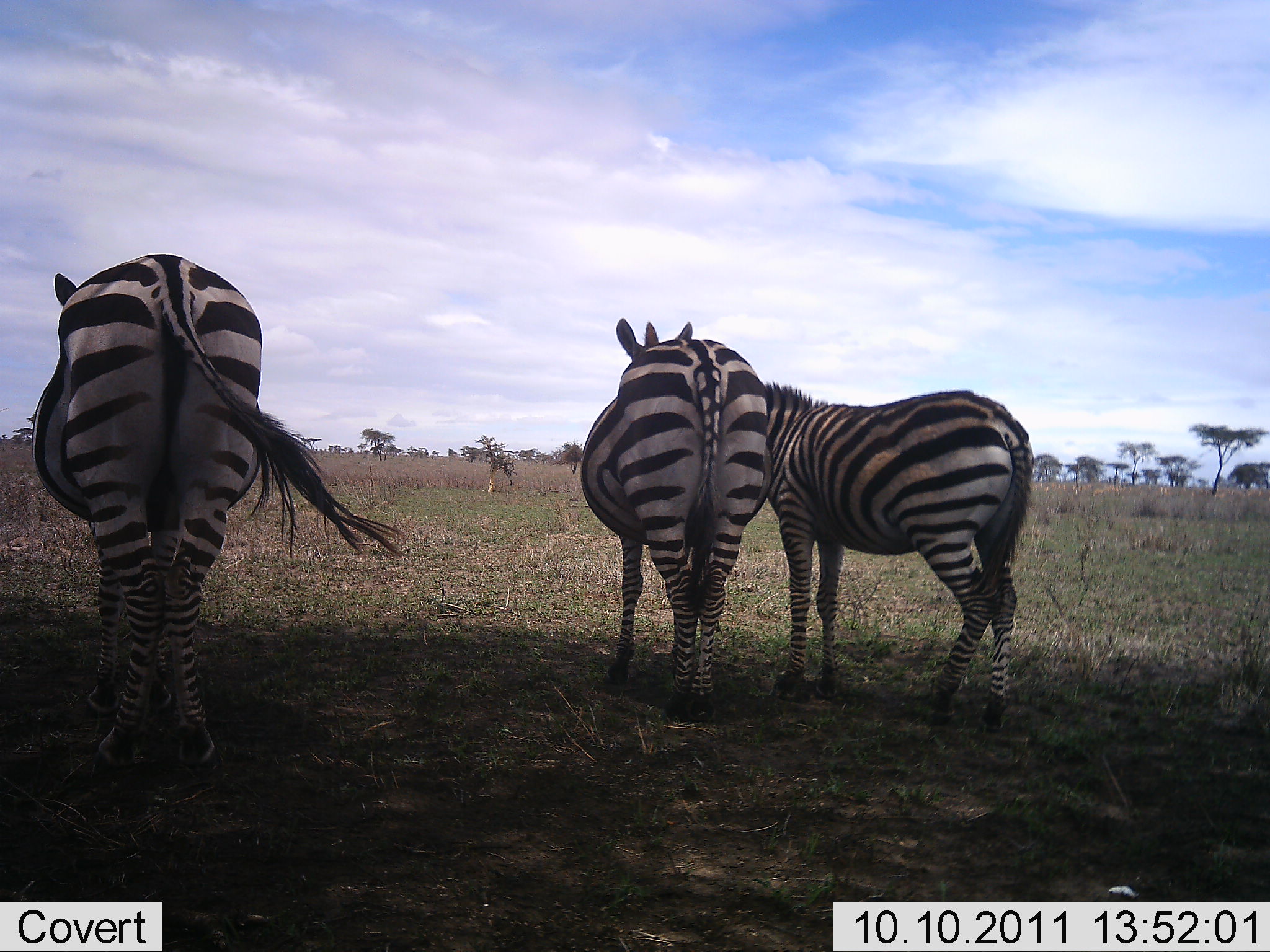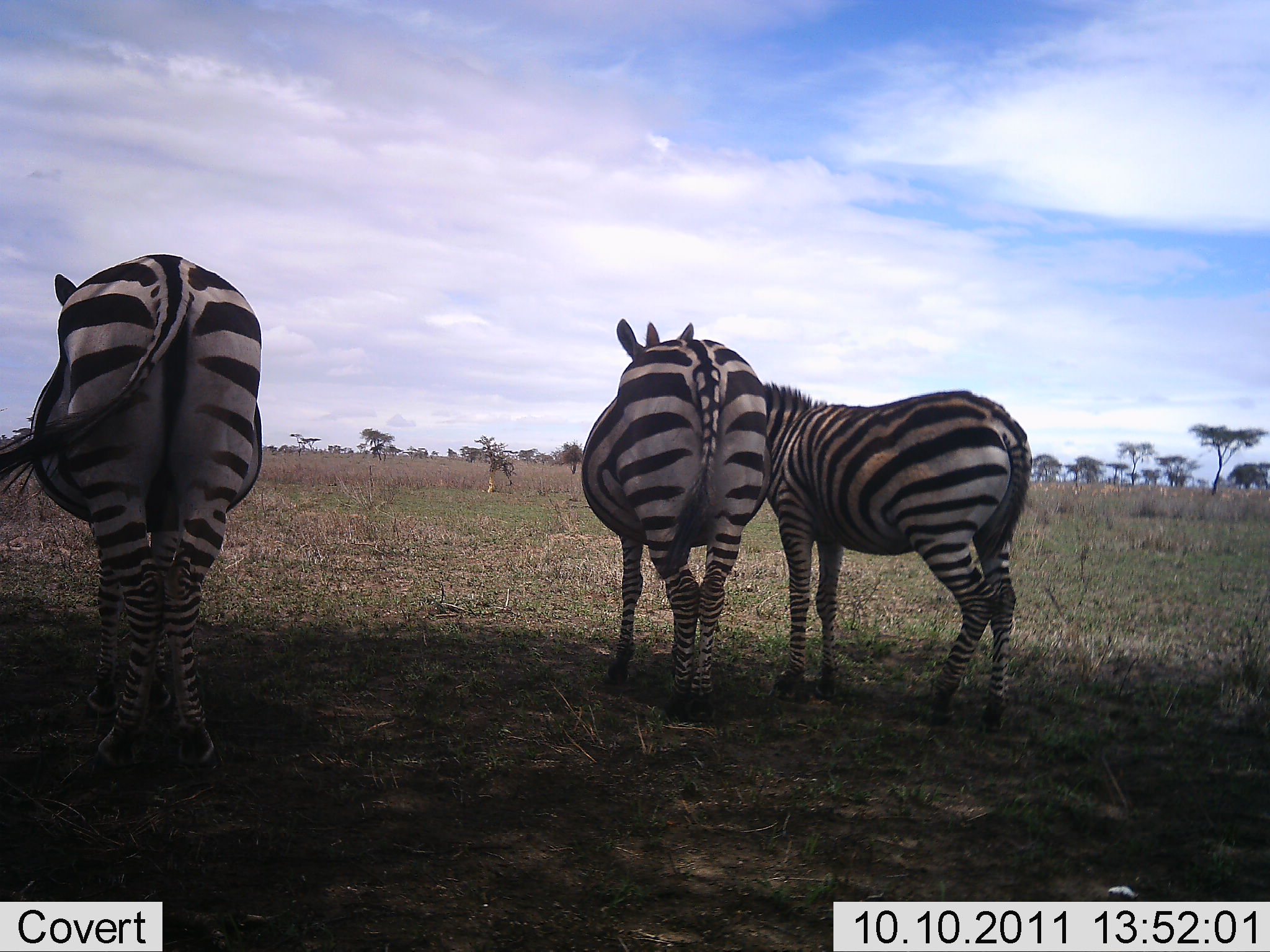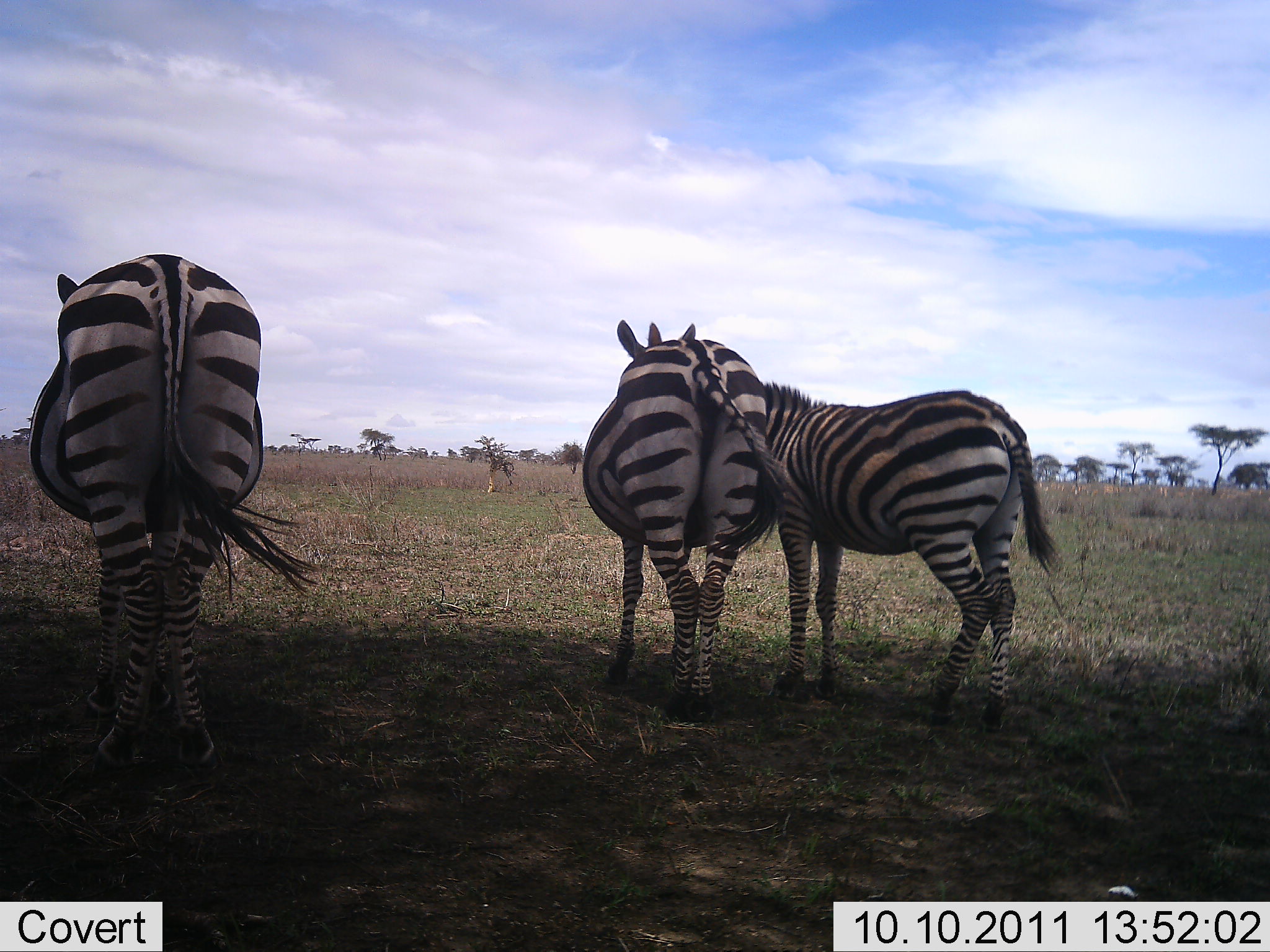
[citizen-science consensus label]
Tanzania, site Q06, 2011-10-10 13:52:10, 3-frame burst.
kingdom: Animalia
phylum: Chordata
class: Mammalia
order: Perissodactyla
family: Equidae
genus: Equus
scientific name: Equus quagga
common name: plains zebra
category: zebra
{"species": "zebra (plains zebra) (Equus quagga)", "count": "3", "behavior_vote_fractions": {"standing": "100%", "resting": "0%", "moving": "0%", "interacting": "9%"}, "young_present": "0%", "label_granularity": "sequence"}